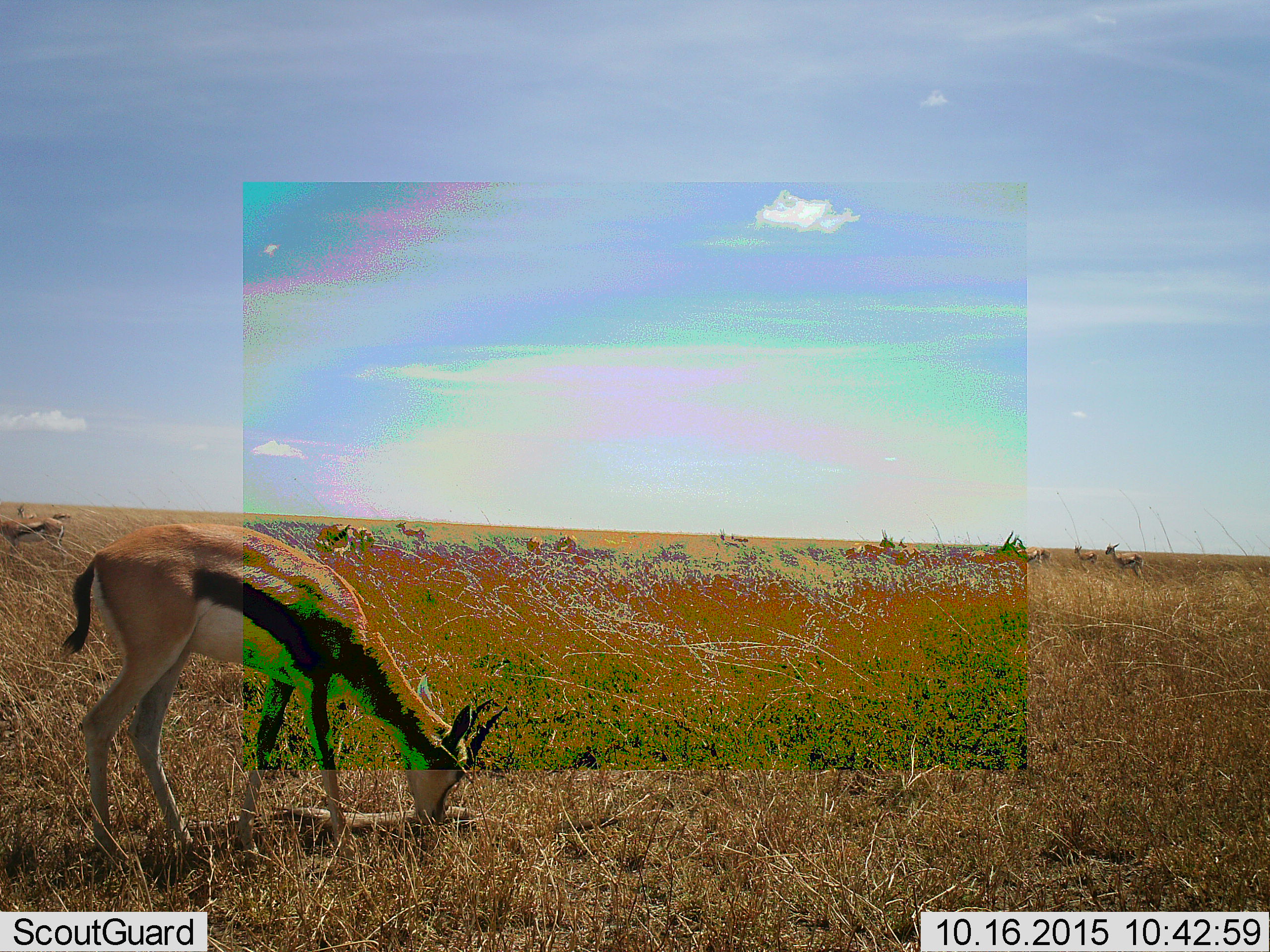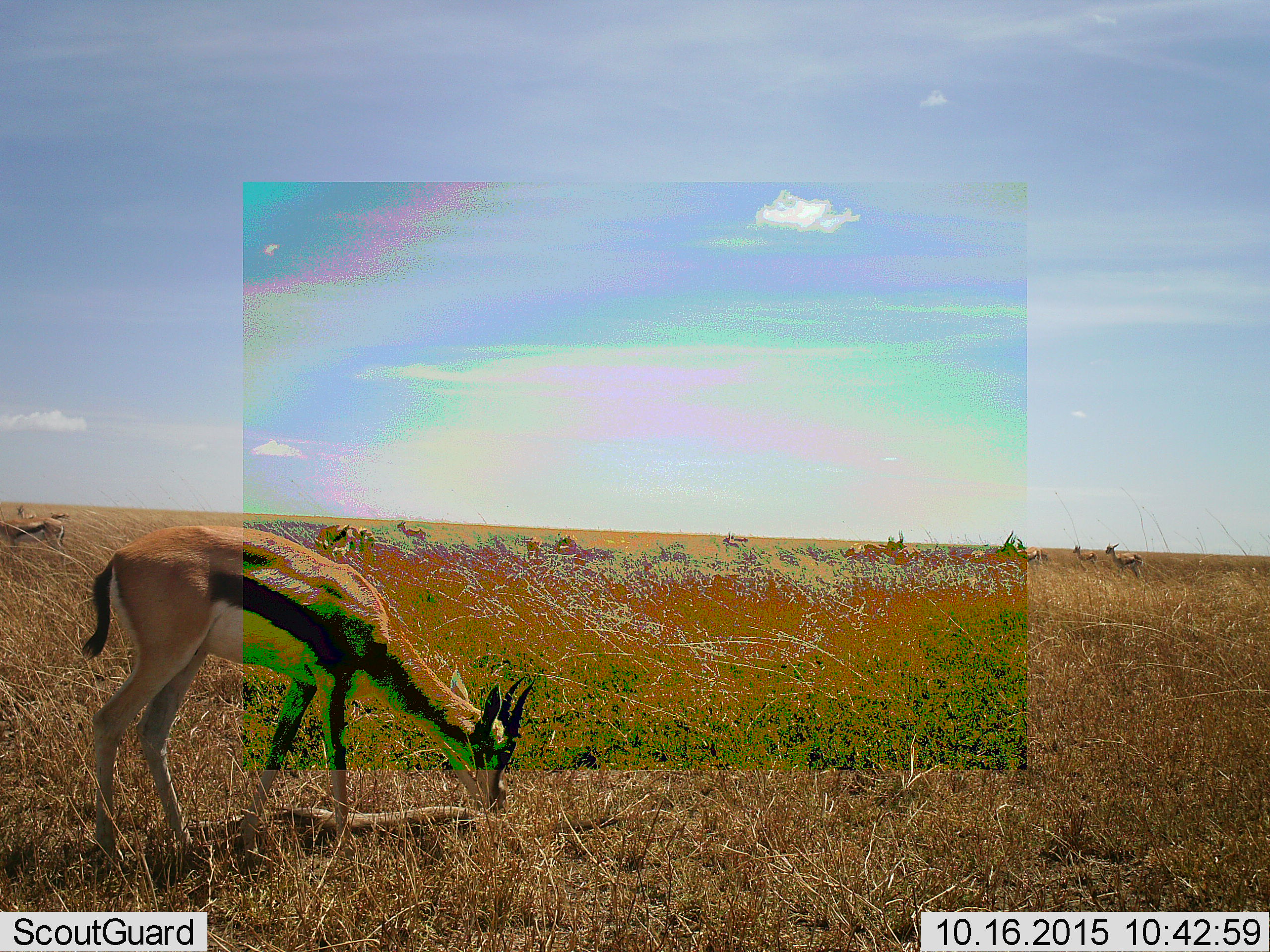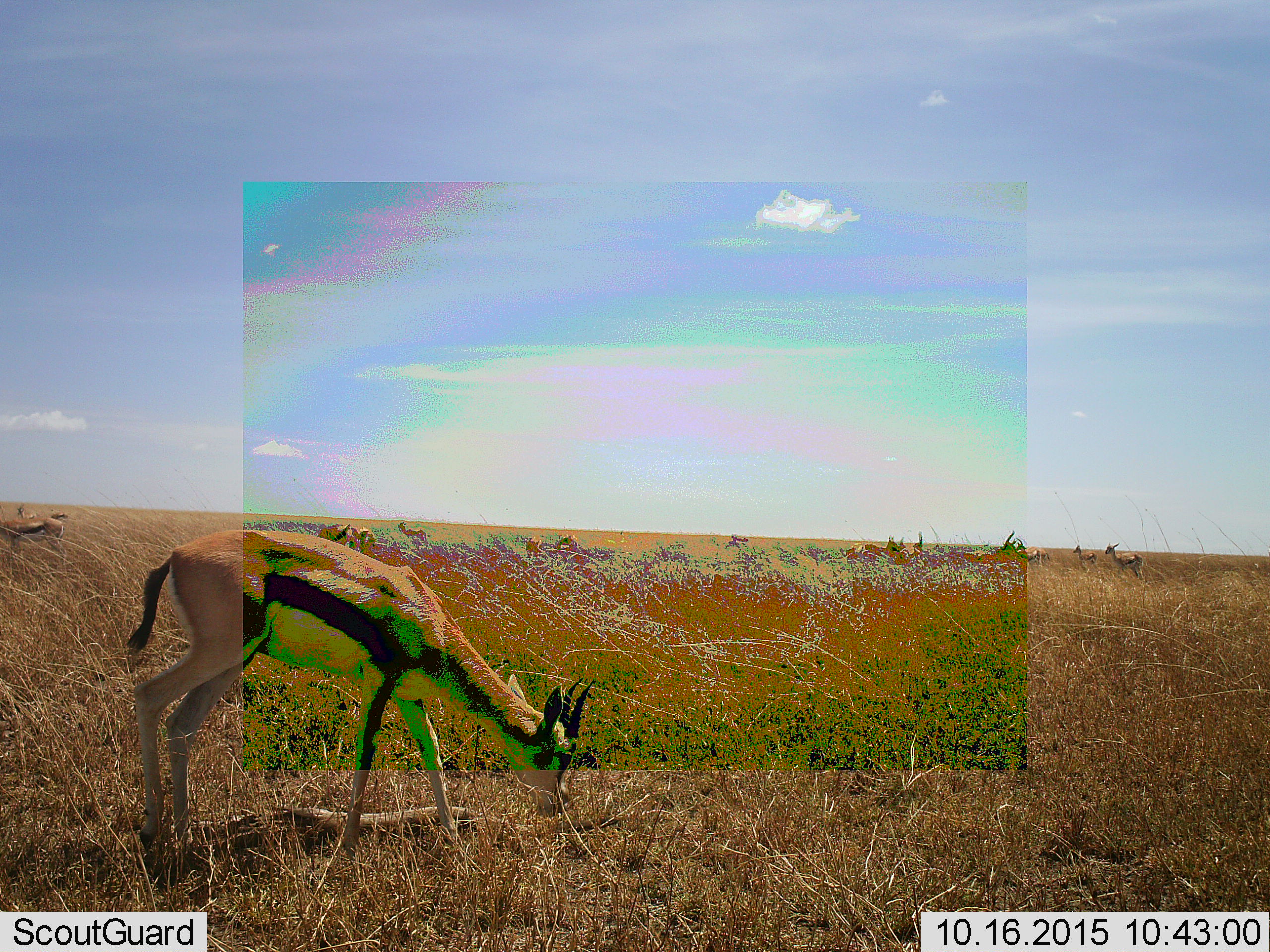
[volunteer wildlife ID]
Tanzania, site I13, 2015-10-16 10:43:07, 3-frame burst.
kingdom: Animalia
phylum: Chordata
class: Mammalia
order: Artiodactyla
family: Bovidae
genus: Eudorcas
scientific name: Eudorcas thomsonii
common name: thomson's gazelle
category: gazellethomsons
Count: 11-50.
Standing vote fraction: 50%.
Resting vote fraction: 0%.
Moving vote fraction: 25%.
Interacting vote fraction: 0%.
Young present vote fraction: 0%.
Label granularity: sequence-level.